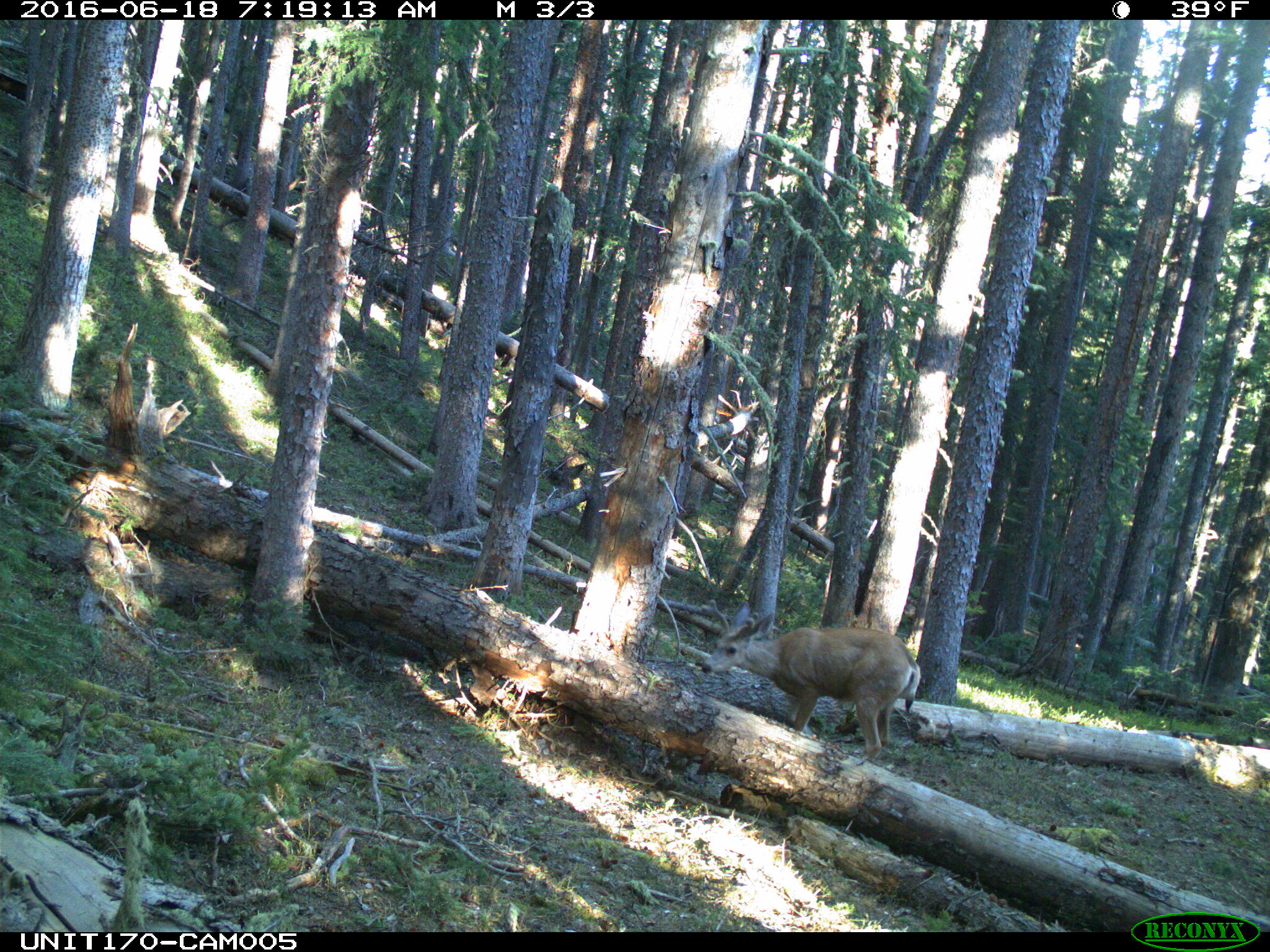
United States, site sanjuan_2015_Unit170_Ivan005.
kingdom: Animalia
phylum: Chordata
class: Mammalia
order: Artiodactyla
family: Cervidae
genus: Odocoileus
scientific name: Odocoileus hemionus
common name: mule deer